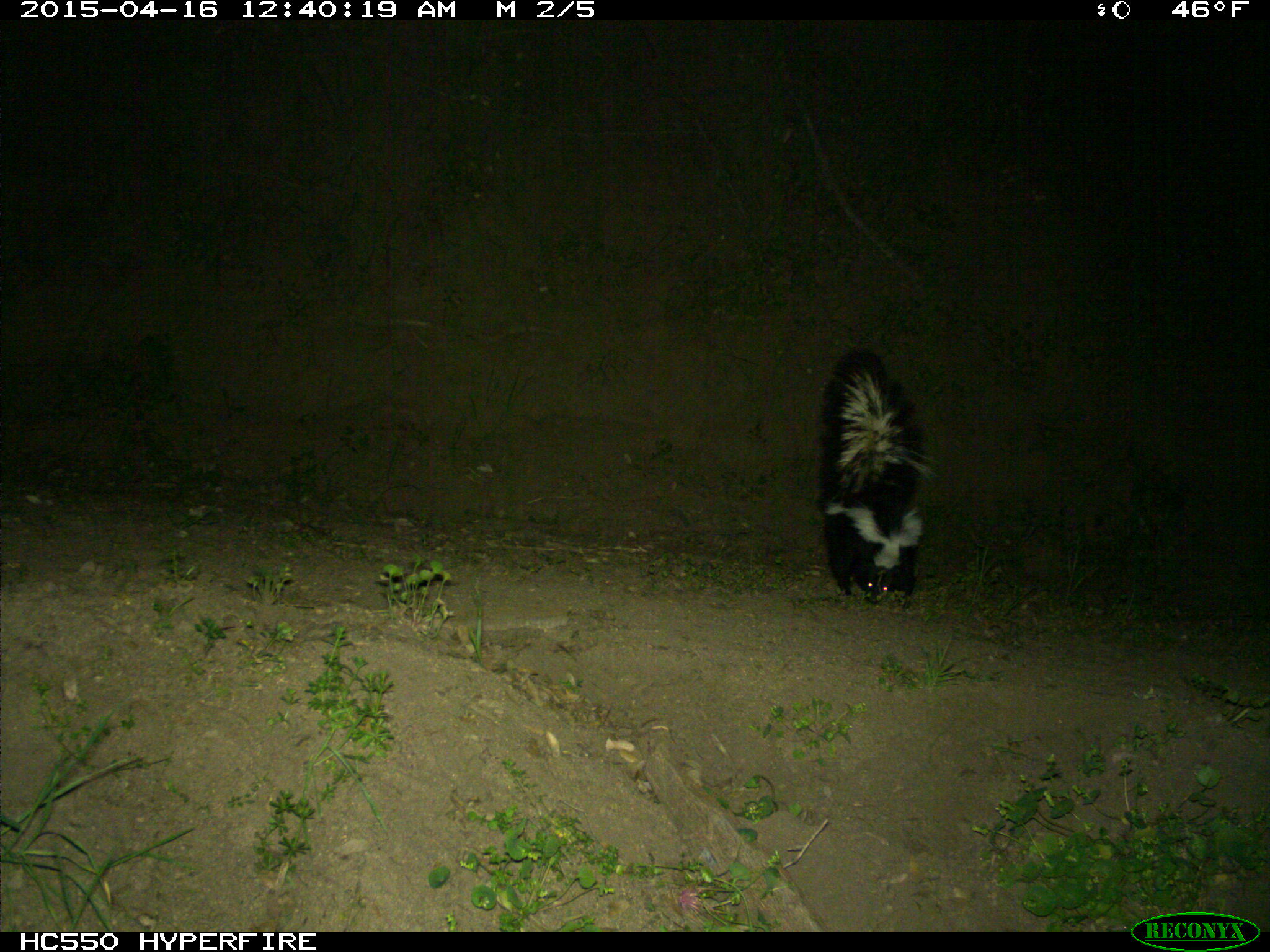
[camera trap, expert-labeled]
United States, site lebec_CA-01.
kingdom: Animalia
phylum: Chordata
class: Mammalia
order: Carnivora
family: Mephitidae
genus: Mephitis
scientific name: Mephitis mephitis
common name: striped skunk